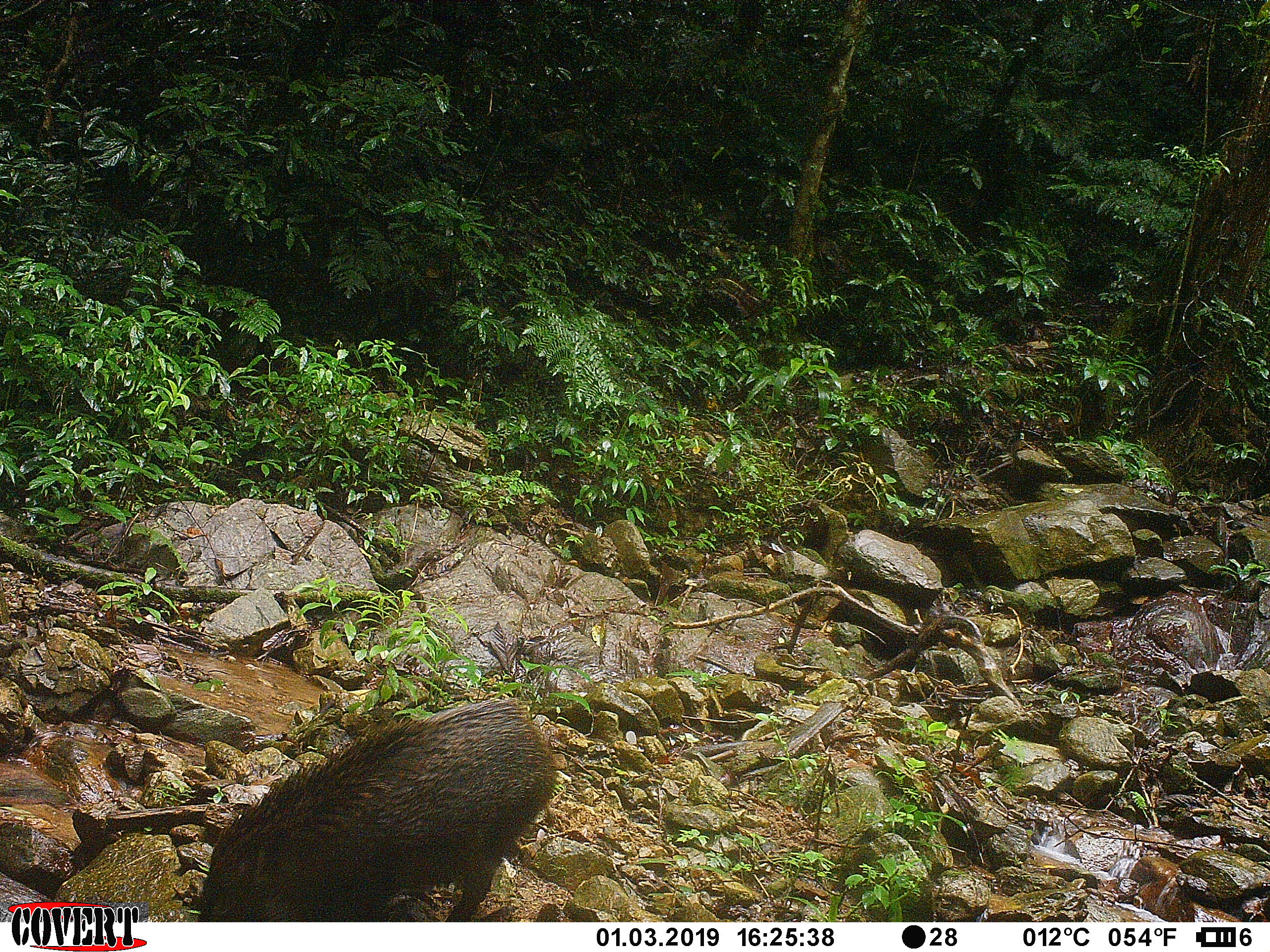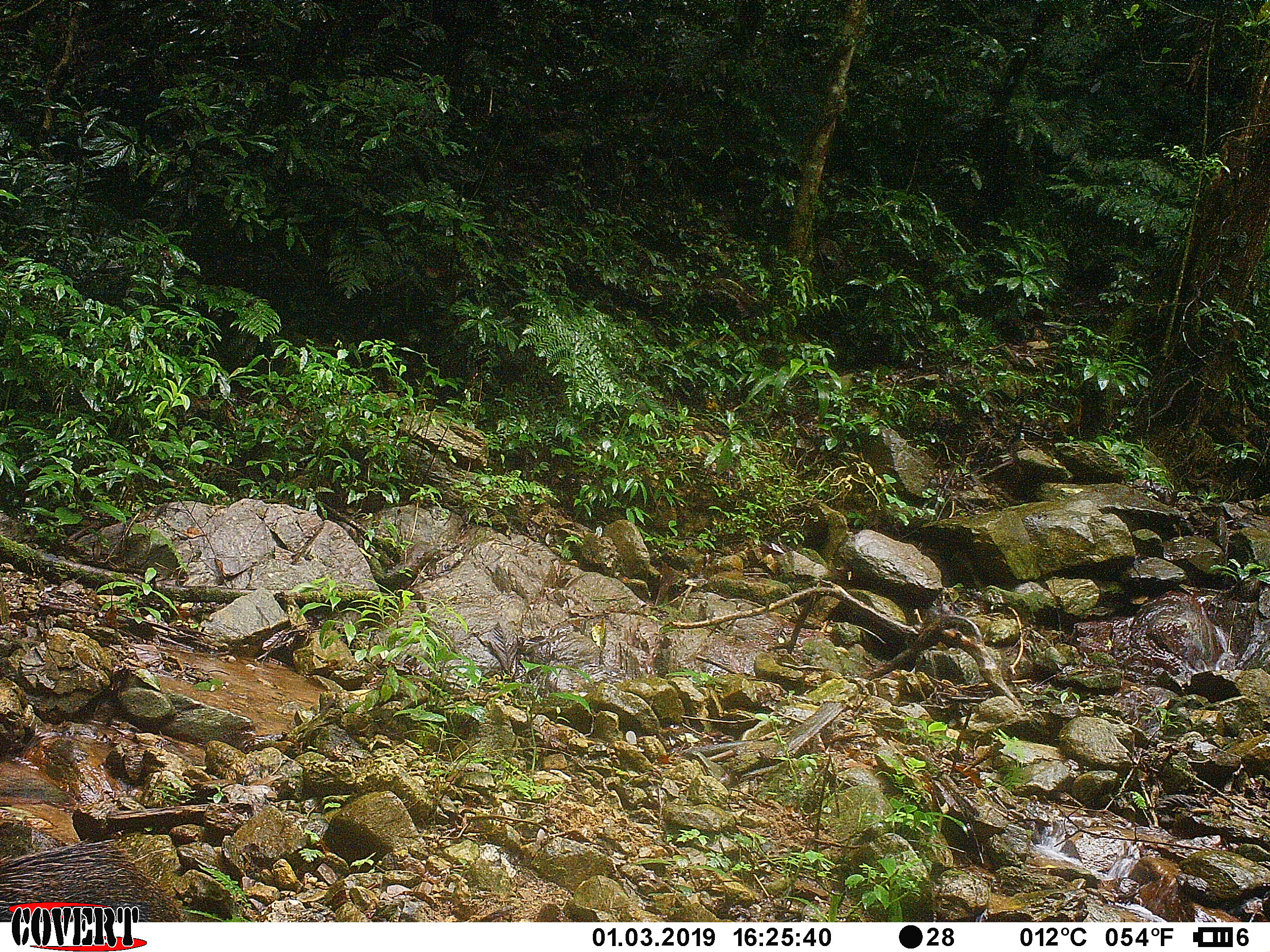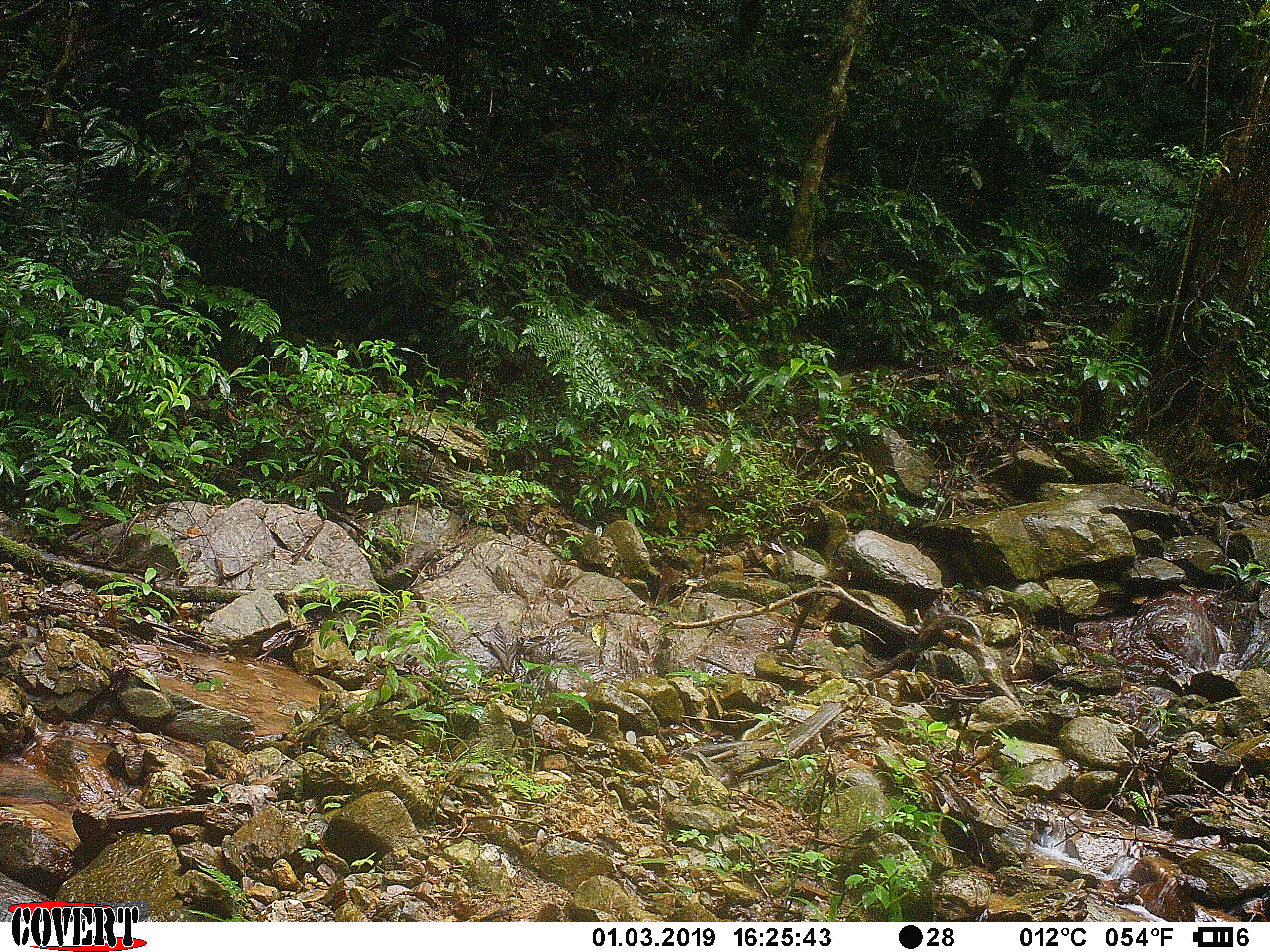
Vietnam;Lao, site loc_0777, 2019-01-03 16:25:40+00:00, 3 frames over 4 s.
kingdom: Animalia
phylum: Chordata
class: Mammalia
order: Artiodactyla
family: Suidae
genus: Sus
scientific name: Sus scrofa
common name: eurasian wild pig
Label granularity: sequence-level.